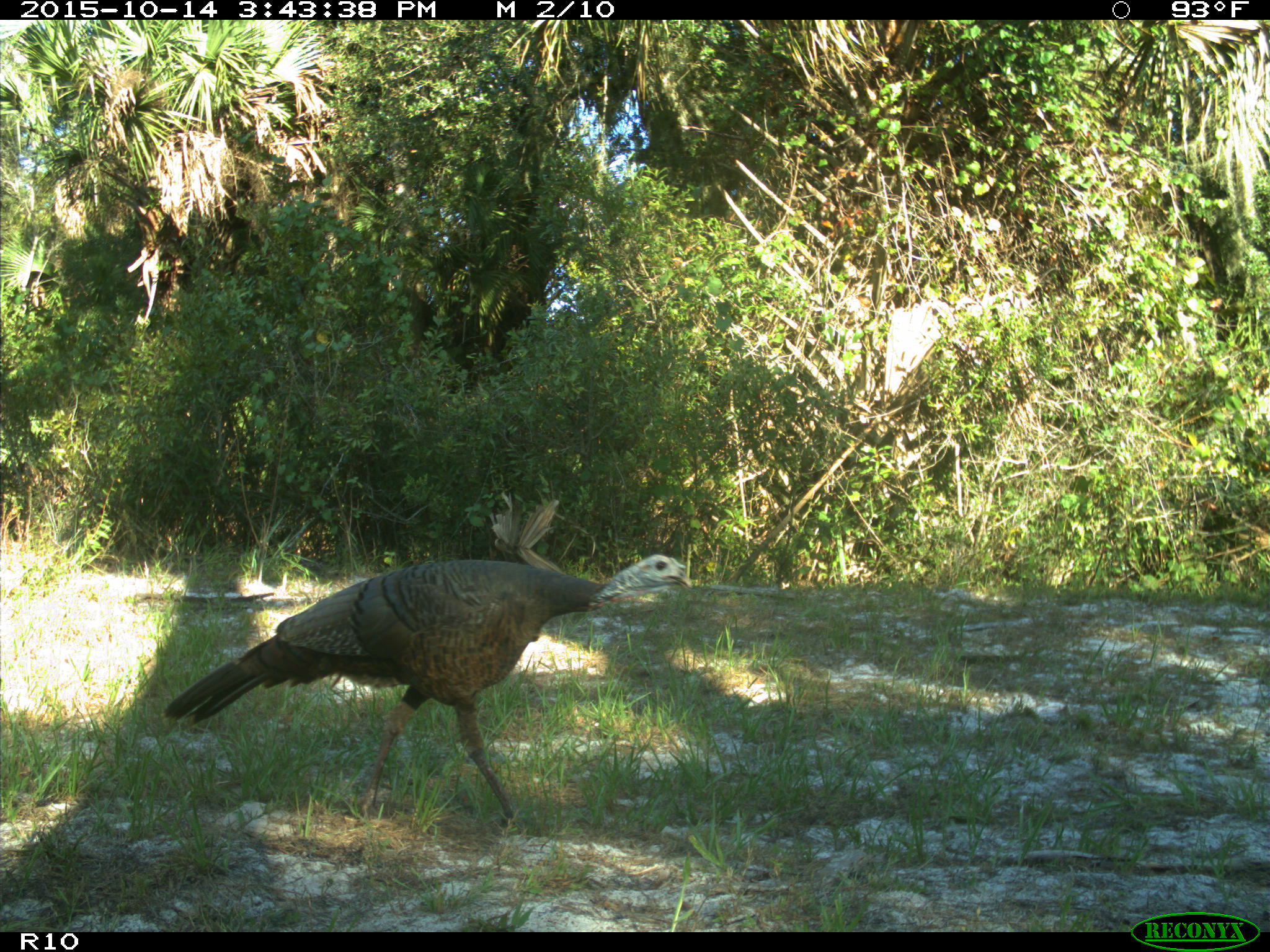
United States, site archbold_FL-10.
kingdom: Animalia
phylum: Chordata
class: Aves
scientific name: Aves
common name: birds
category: unidentified bird